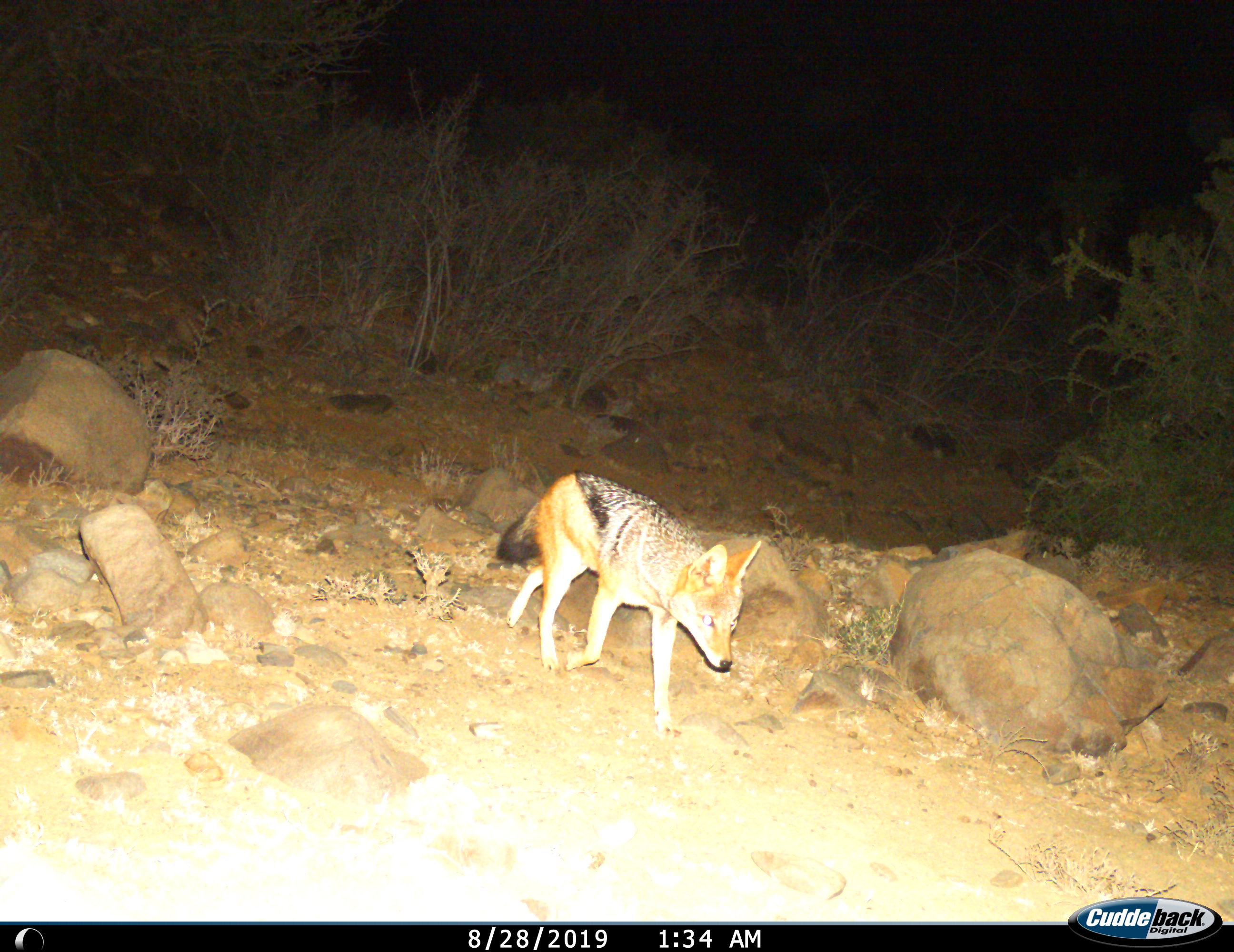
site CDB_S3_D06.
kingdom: Animalia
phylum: Chordata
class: Mammalia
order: Carnivora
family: Canidae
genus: Lupulella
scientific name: Lupulella mesomelas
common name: black-backed jackal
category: jackalblackbacked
Jackalblackbacked (black-backed jackal) (Lupulella mesomelas), count 1. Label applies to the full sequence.